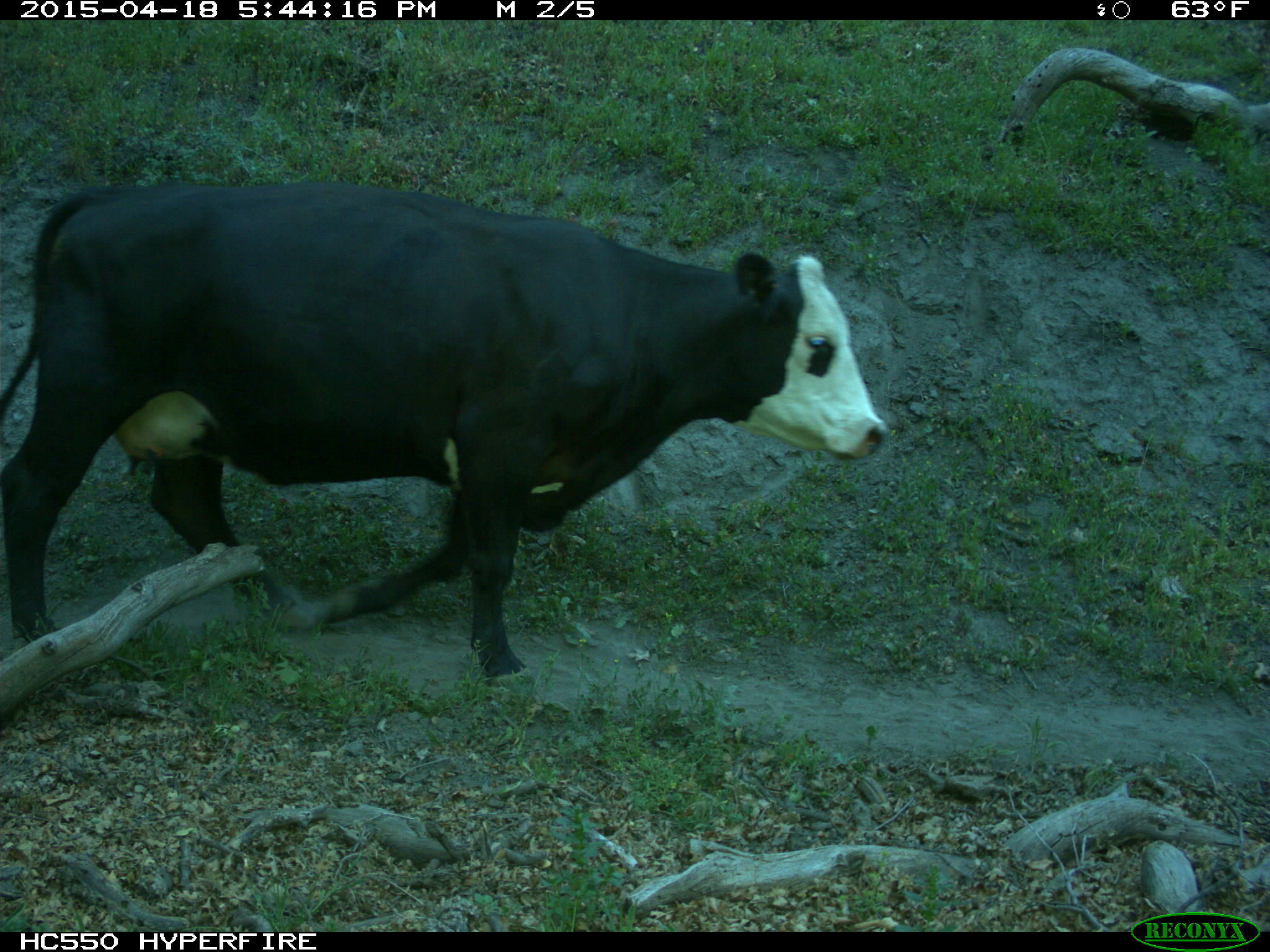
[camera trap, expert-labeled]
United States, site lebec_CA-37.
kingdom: Animalia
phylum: Chordata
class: Mammalia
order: Artiodactyla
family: Bovidae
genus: Bos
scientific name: Bos taurus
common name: domestic cow